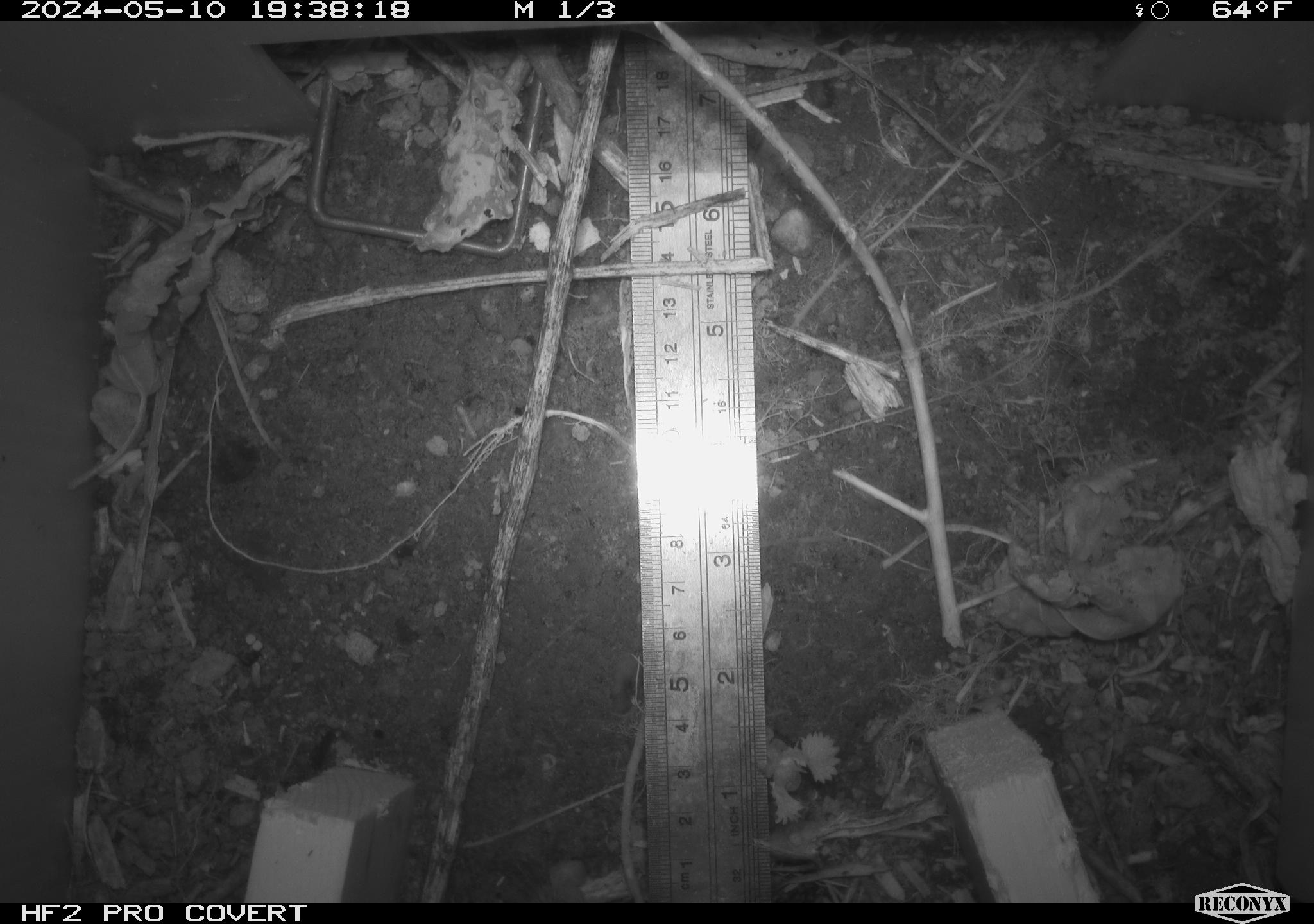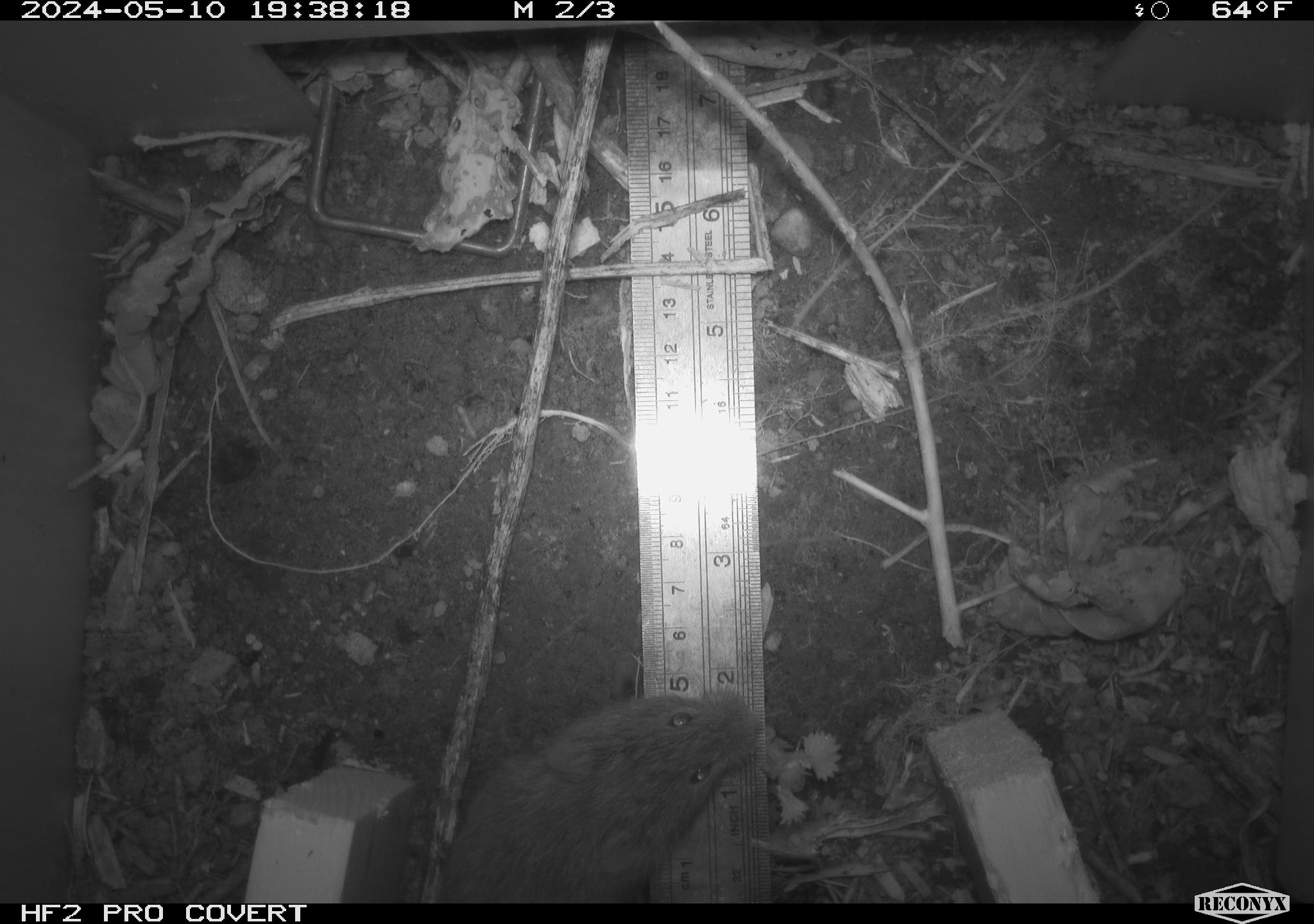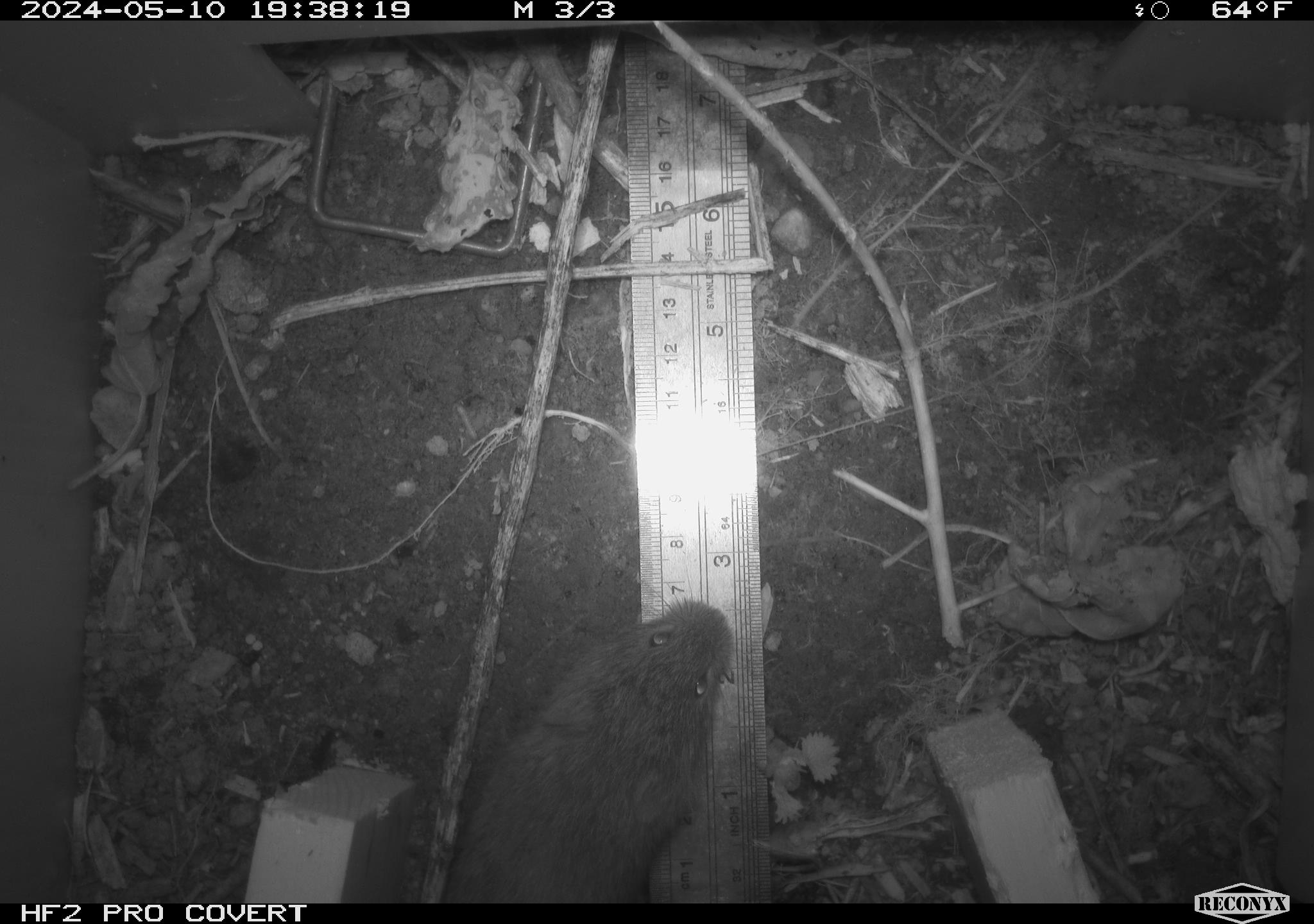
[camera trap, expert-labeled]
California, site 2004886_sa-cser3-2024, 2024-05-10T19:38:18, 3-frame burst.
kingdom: Animalia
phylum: Chordata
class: Mammalia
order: Rodentia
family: Cricetidae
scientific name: Cricetidae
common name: hamsters, voles, lemmings, and allies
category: cricetidae family